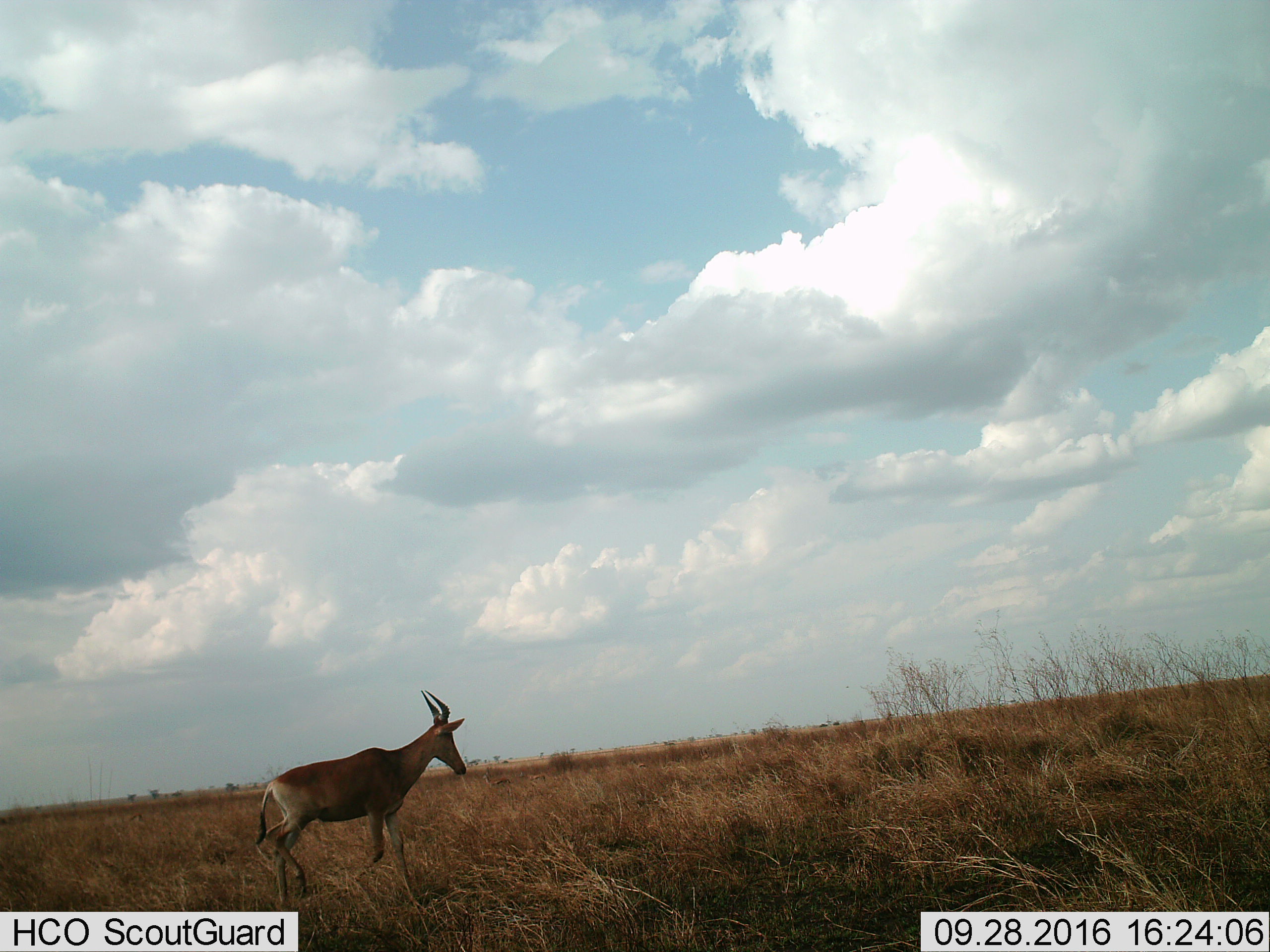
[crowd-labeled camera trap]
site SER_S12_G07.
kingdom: Animalia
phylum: Chordata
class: Mammalia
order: Artiodactyla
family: Bovidae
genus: Alcelaphus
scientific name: Alcelaphus buselaphus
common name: hartebeest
Hartebeest (Alcelaphus buselaphus), count 1. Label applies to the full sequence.